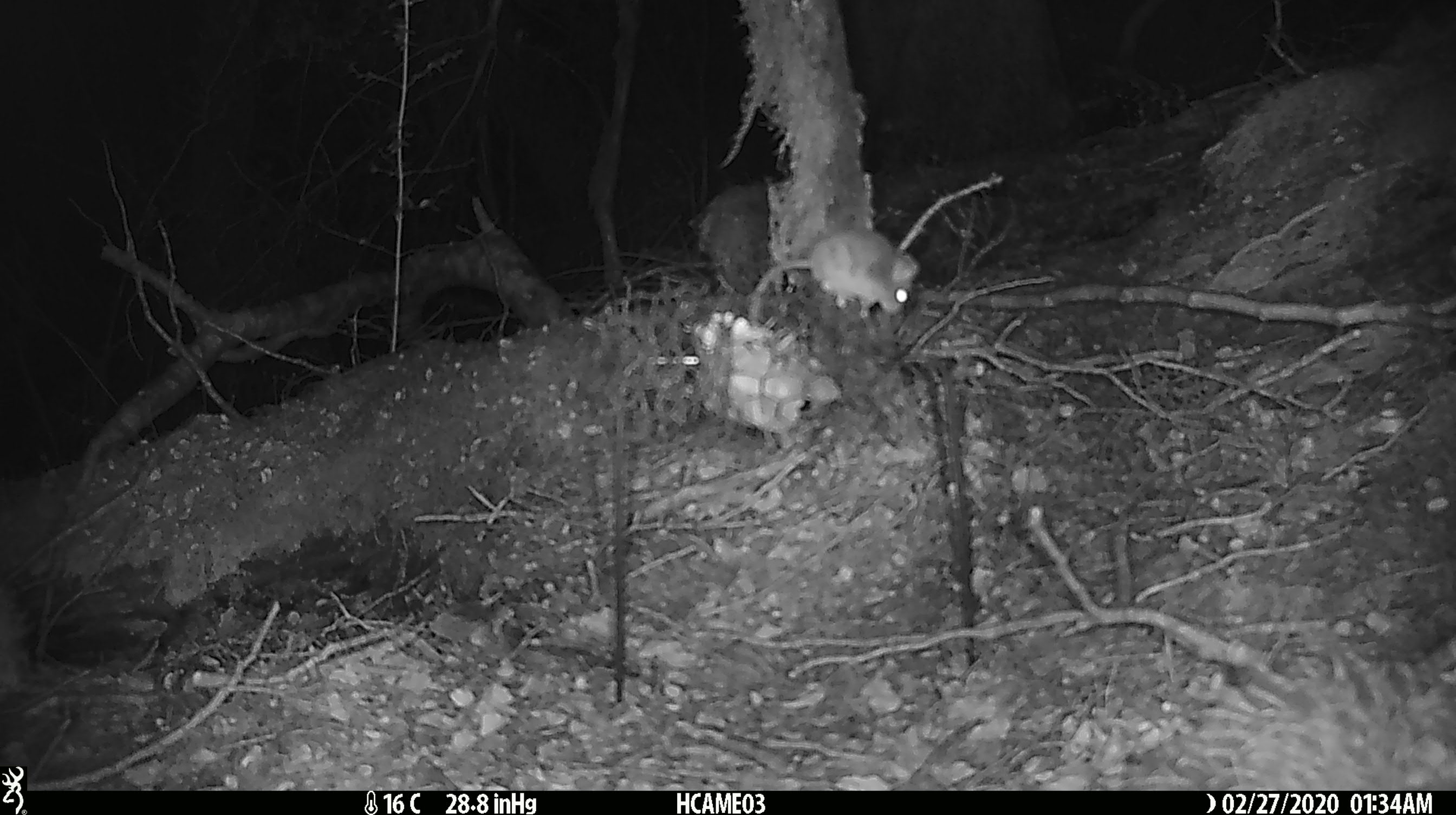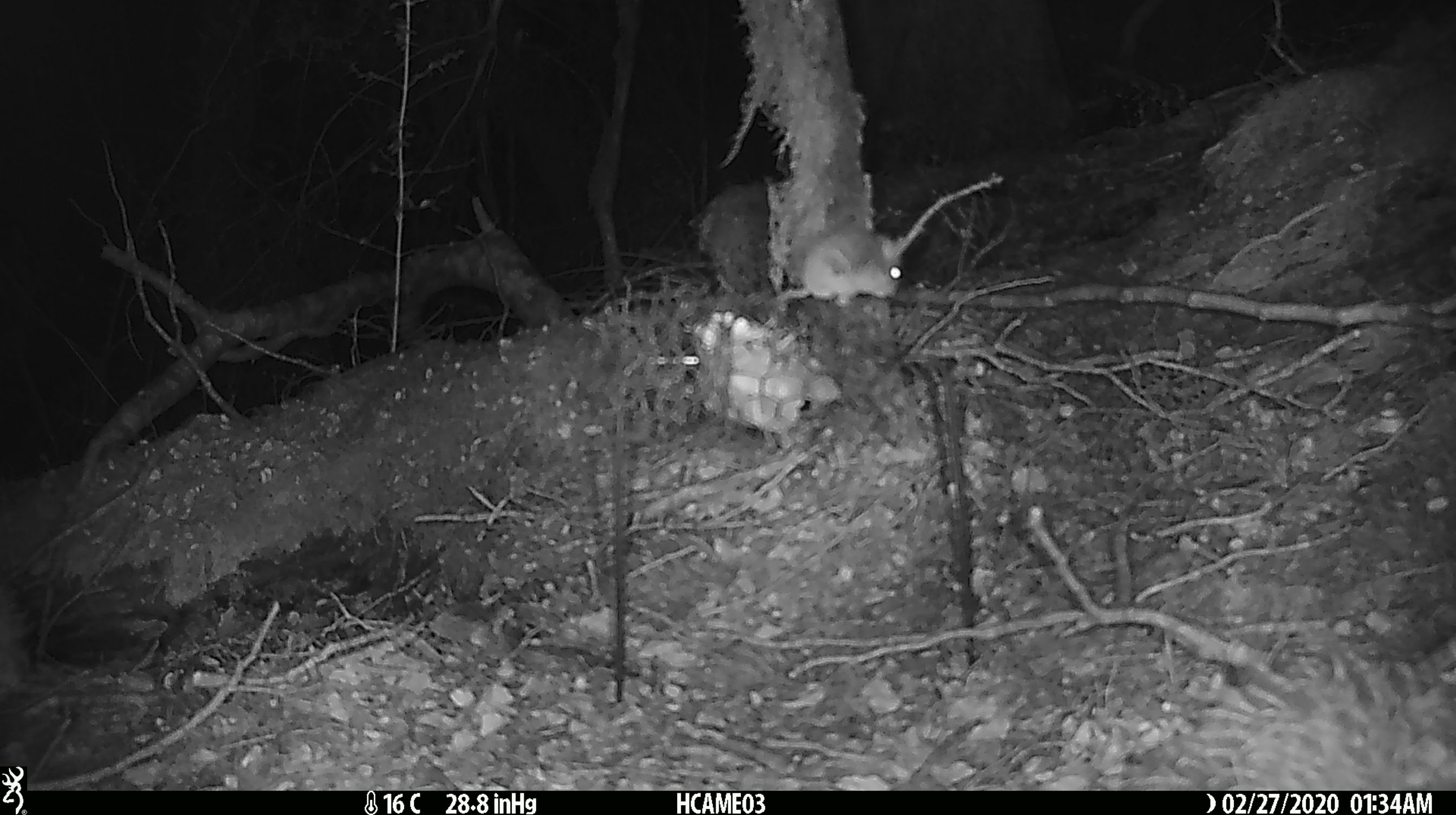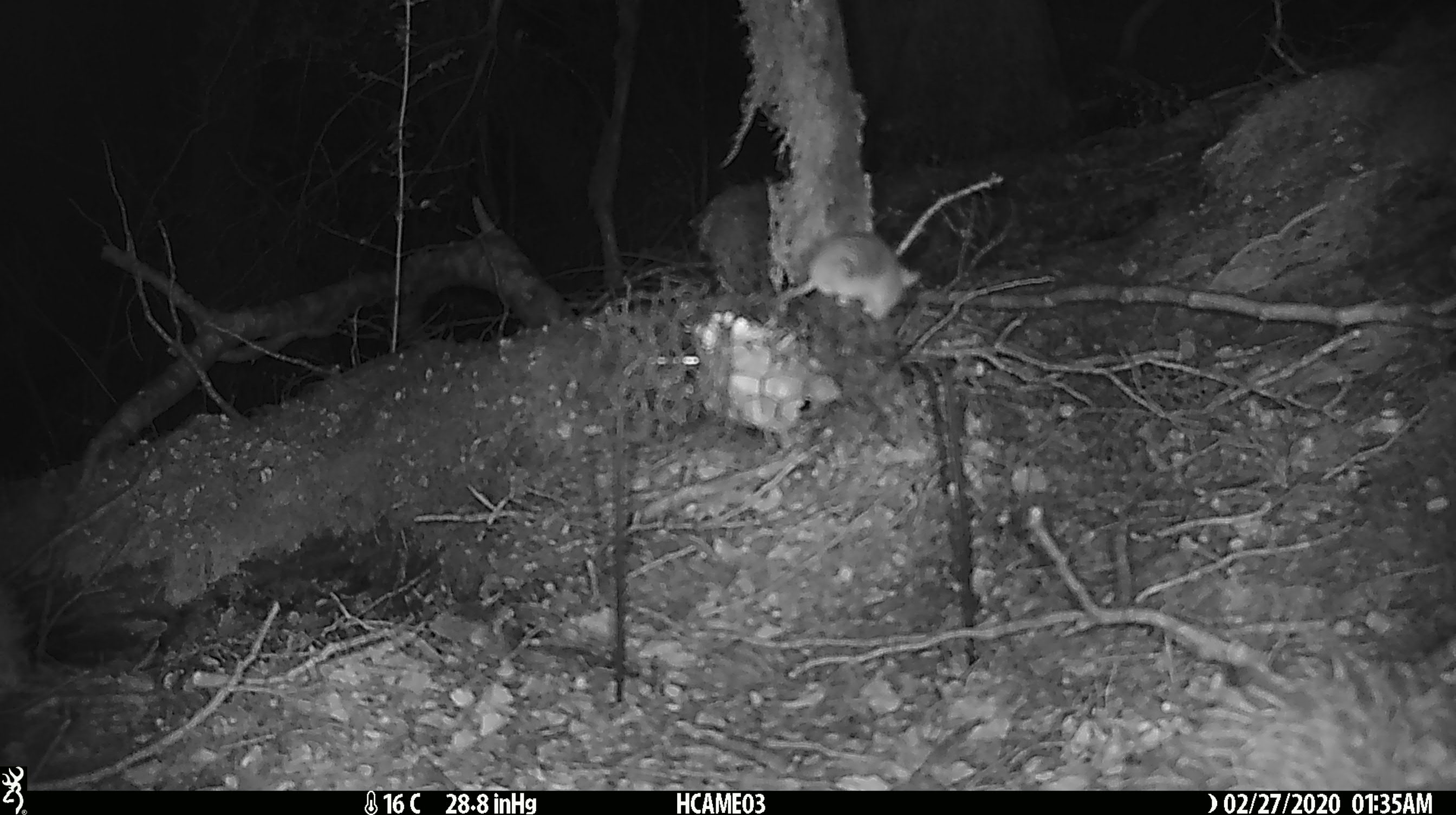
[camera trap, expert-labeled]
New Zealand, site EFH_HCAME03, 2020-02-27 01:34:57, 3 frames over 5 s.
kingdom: Animalia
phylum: Chordata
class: Mammalia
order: Rodentia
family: Muridae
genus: Mus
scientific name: Mus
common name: mouse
Mouse (Mus).